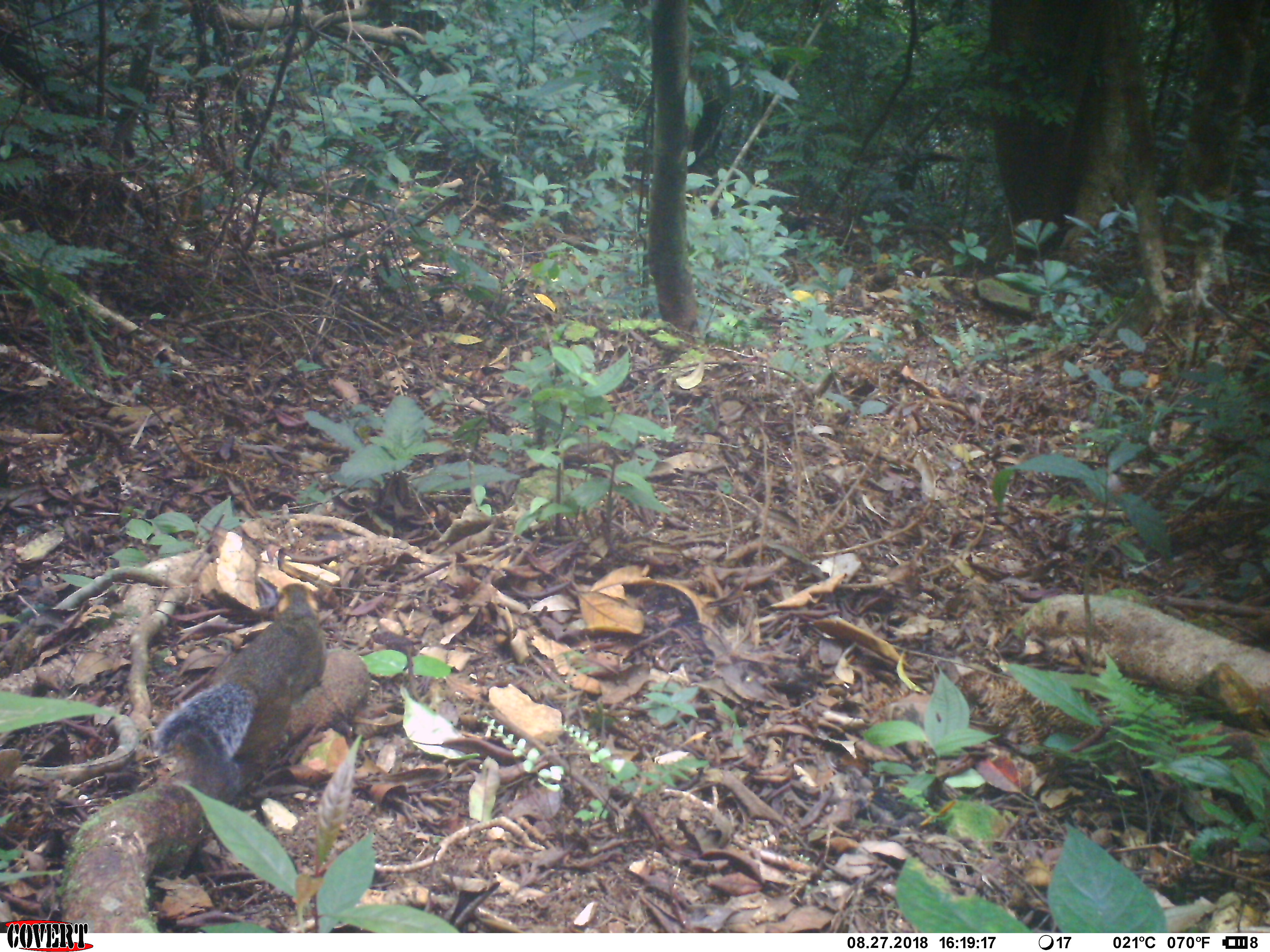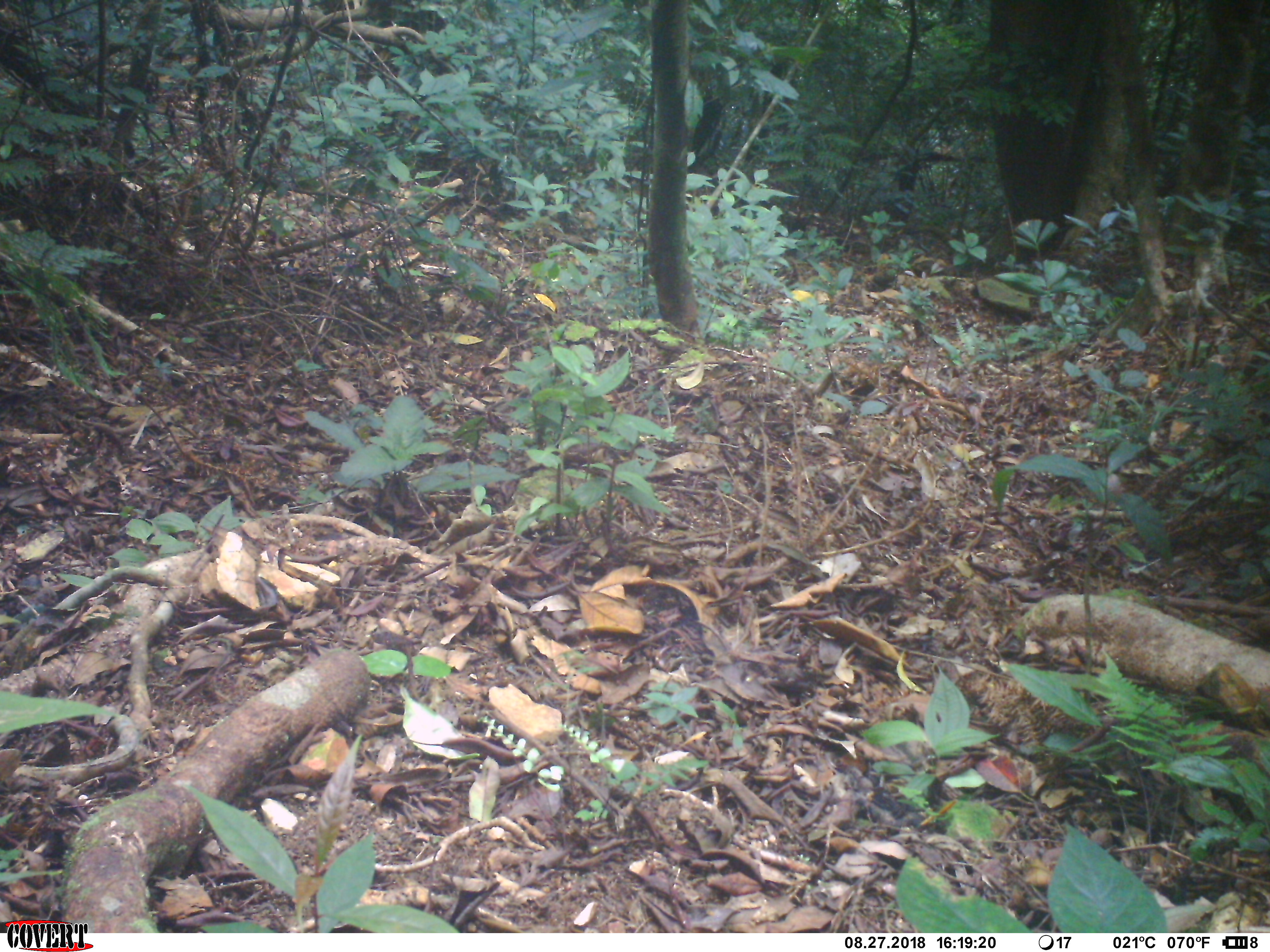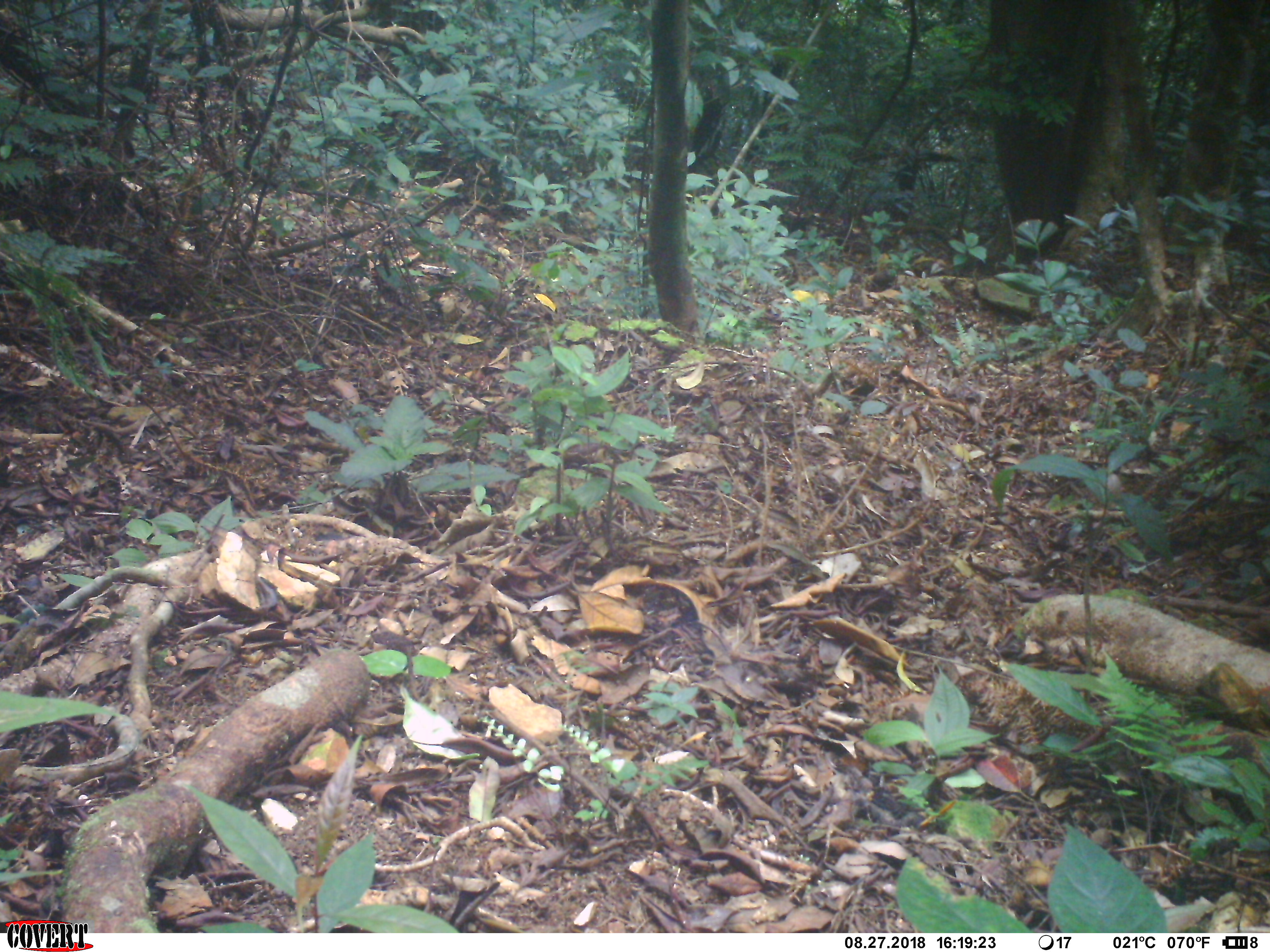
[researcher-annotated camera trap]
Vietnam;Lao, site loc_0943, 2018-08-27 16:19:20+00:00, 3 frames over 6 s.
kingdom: Animalia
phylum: Chordata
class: Mammalia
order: Rodentia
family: Sciuridae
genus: Dremomys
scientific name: Dremomys rufigenis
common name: red-cheeked squirrel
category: red cheeked squirrel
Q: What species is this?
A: Red cheeked squirrel (red-cheeked squirrel) (Dremomys rufigenis).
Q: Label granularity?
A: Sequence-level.